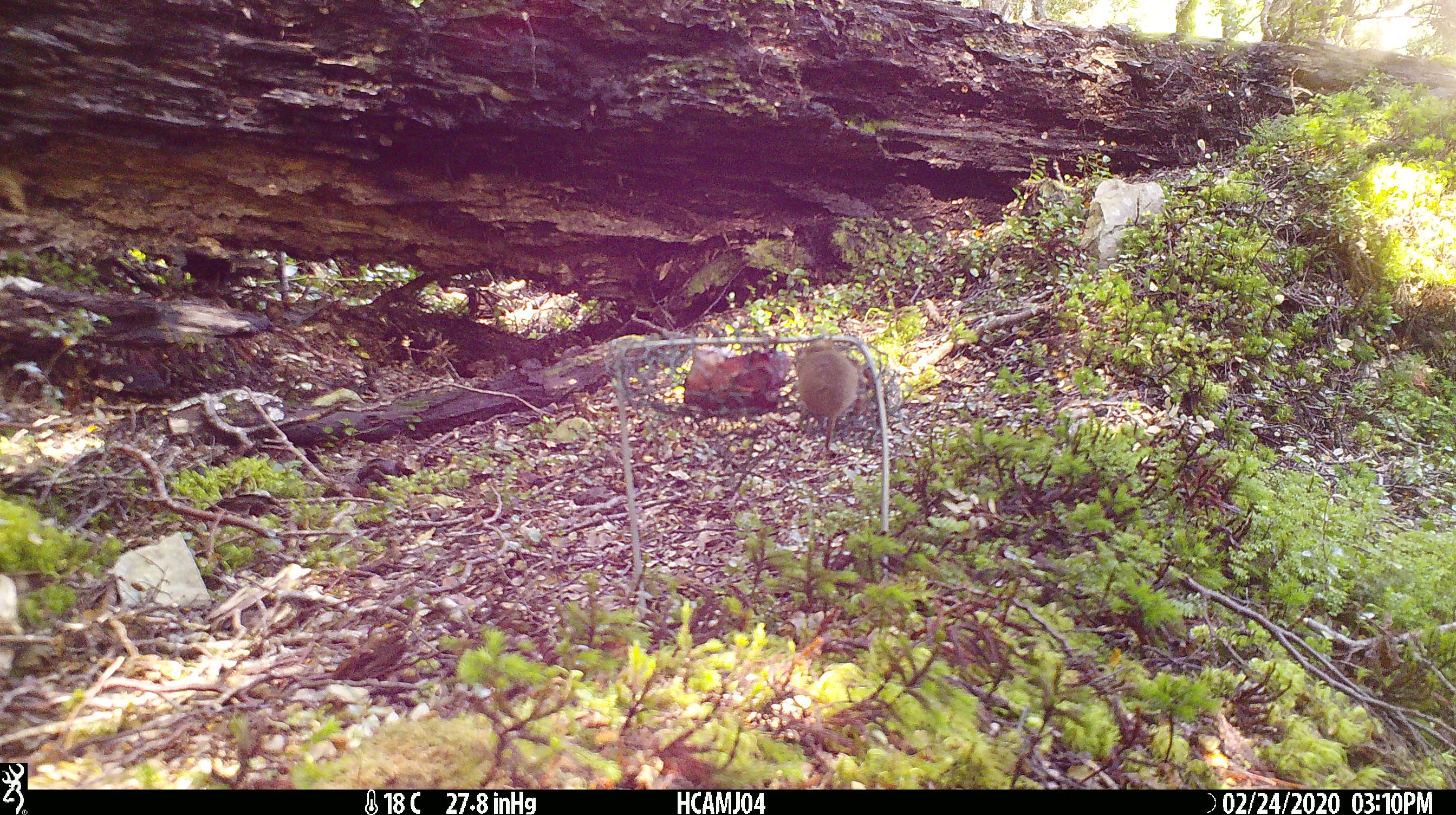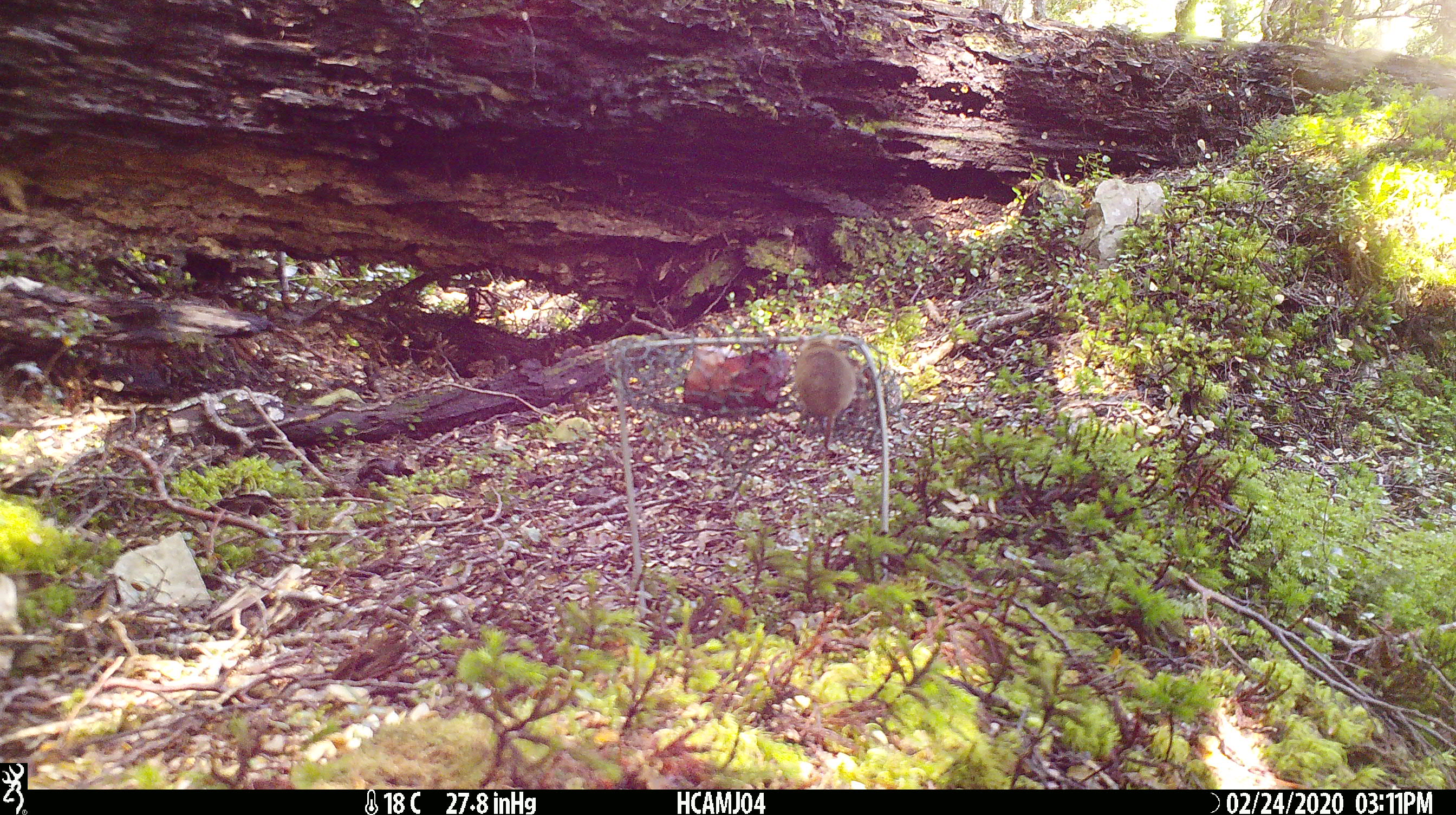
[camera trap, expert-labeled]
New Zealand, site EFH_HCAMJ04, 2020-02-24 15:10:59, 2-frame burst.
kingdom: Animalia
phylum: Chordata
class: Mammalia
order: Rodentia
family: Muridae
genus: Mus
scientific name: Mus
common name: mouse